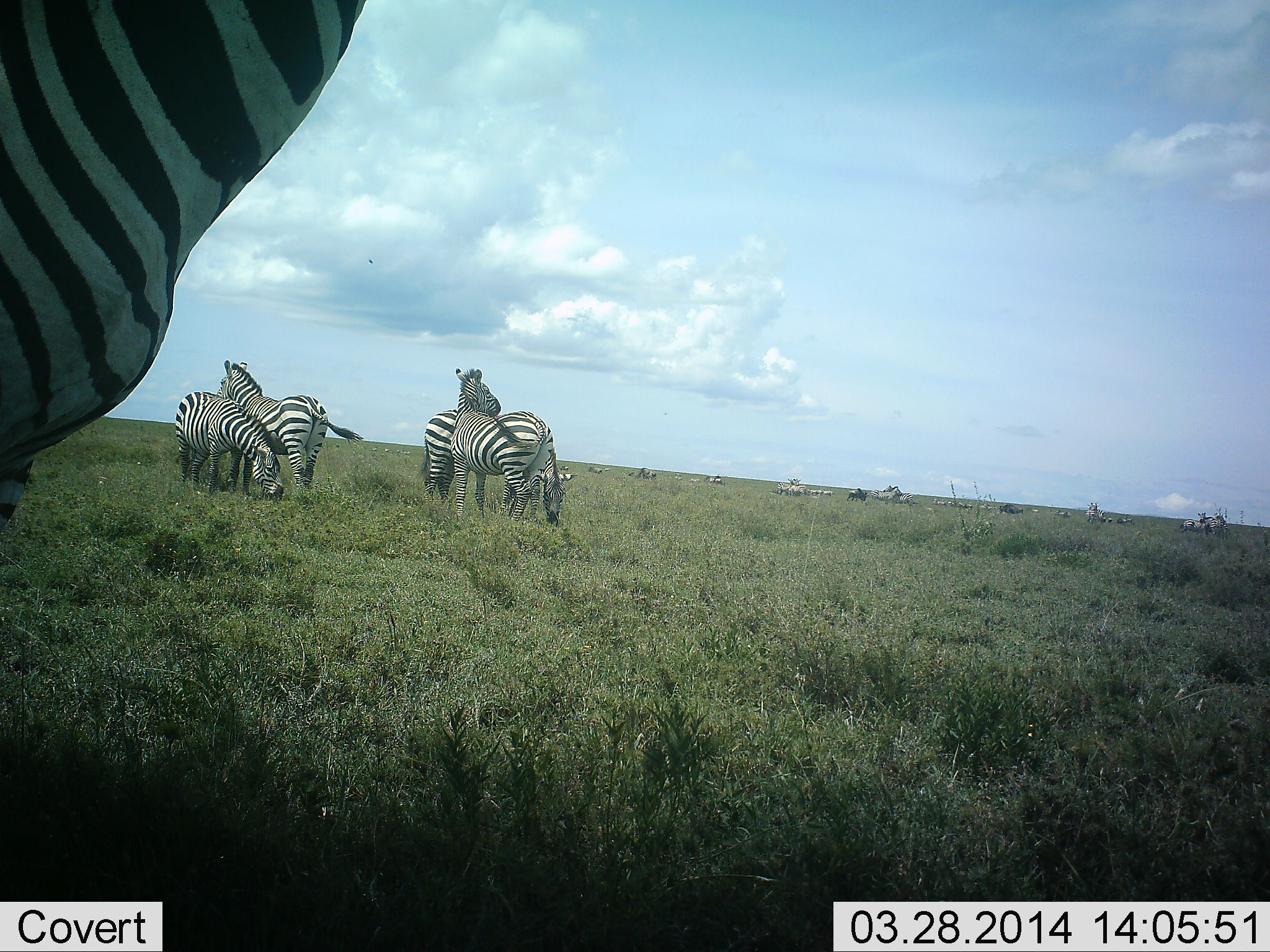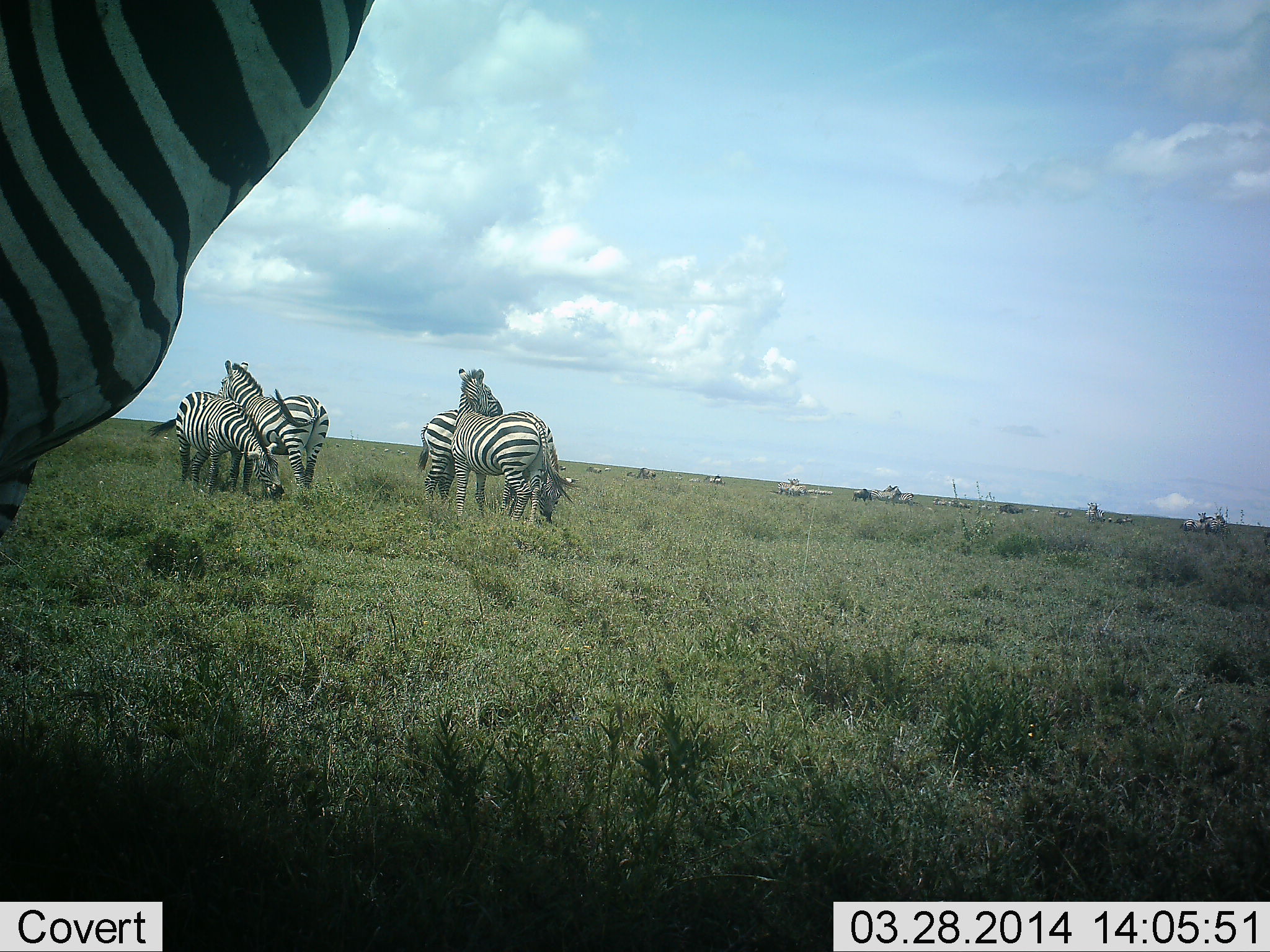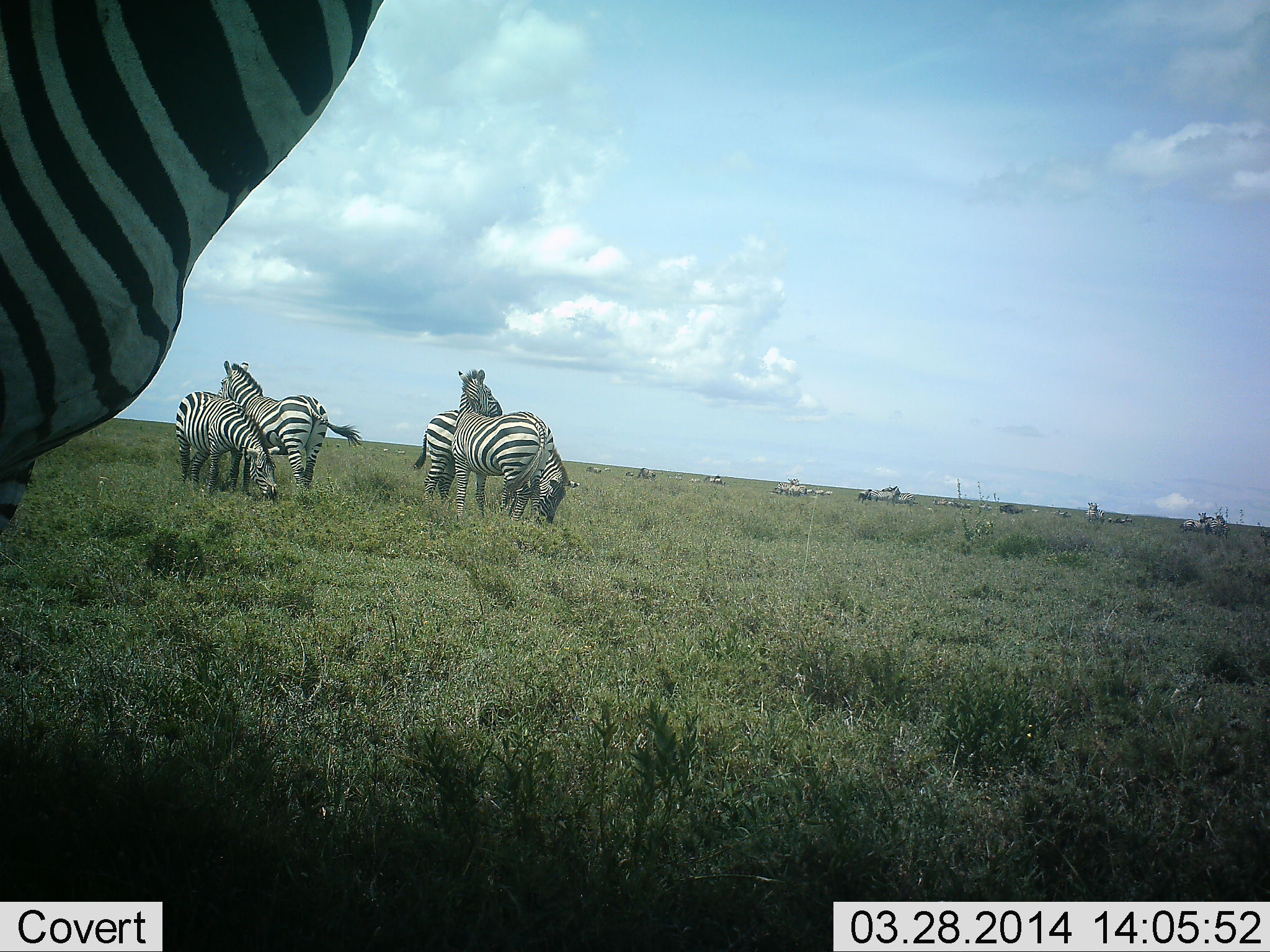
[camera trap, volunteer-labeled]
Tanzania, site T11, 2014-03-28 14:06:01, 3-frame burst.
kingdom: Animalia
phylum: Chordata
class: Mammalia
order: Perissodactyla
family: Equidae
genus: Equus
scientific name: Equus quagga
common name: plains zebra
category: zebra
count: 11-50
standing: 77%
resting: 8%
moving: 15%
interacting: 38%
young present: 0%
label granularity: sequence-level